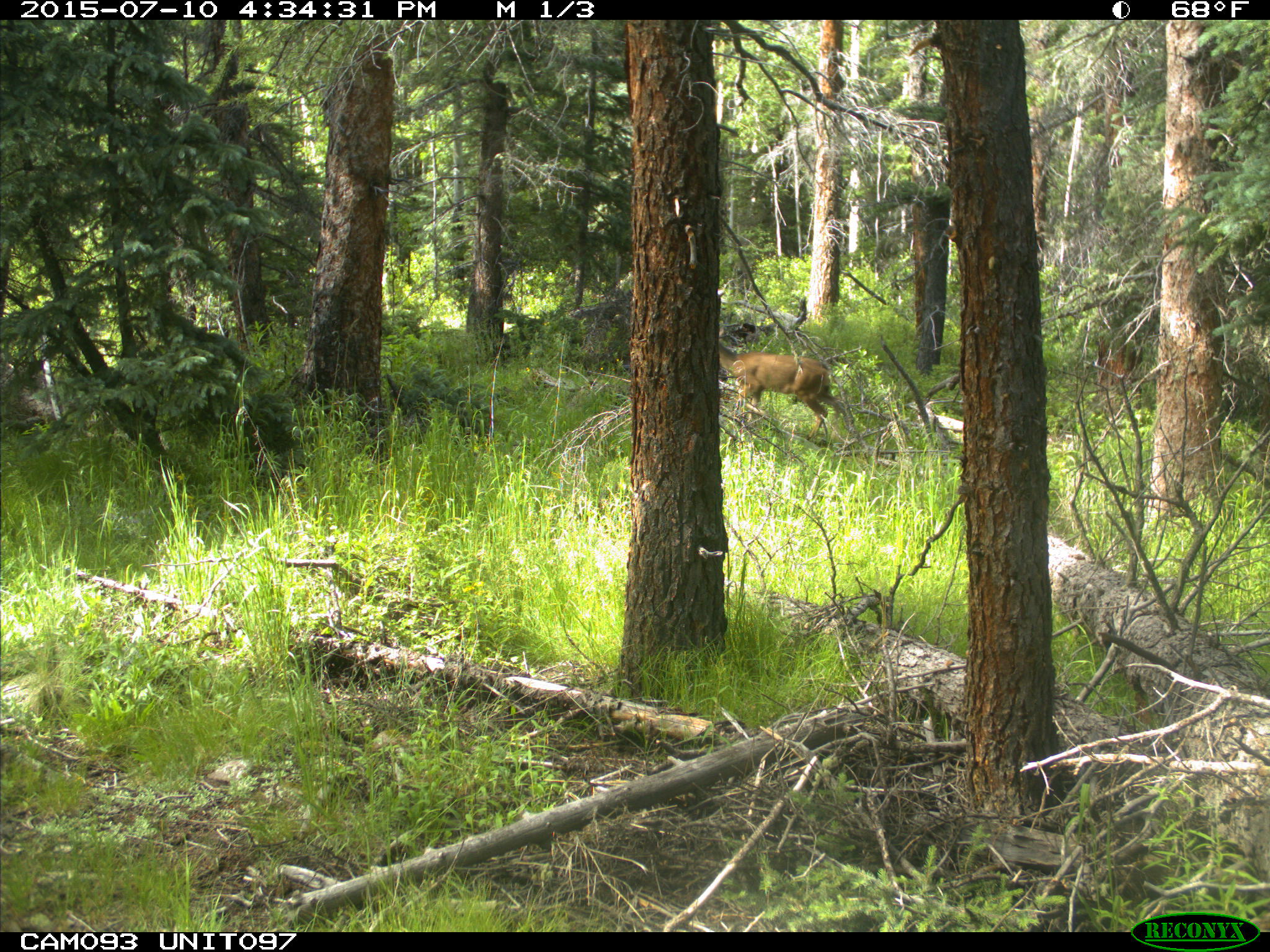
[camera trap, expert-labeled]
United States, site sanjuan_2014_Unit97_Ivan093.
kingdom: Animalia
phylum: Chordata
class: Mammalia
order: Artiodactyla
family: Cervidae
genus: Odocoileus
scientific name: Odocoileus hemionus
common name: mule deer